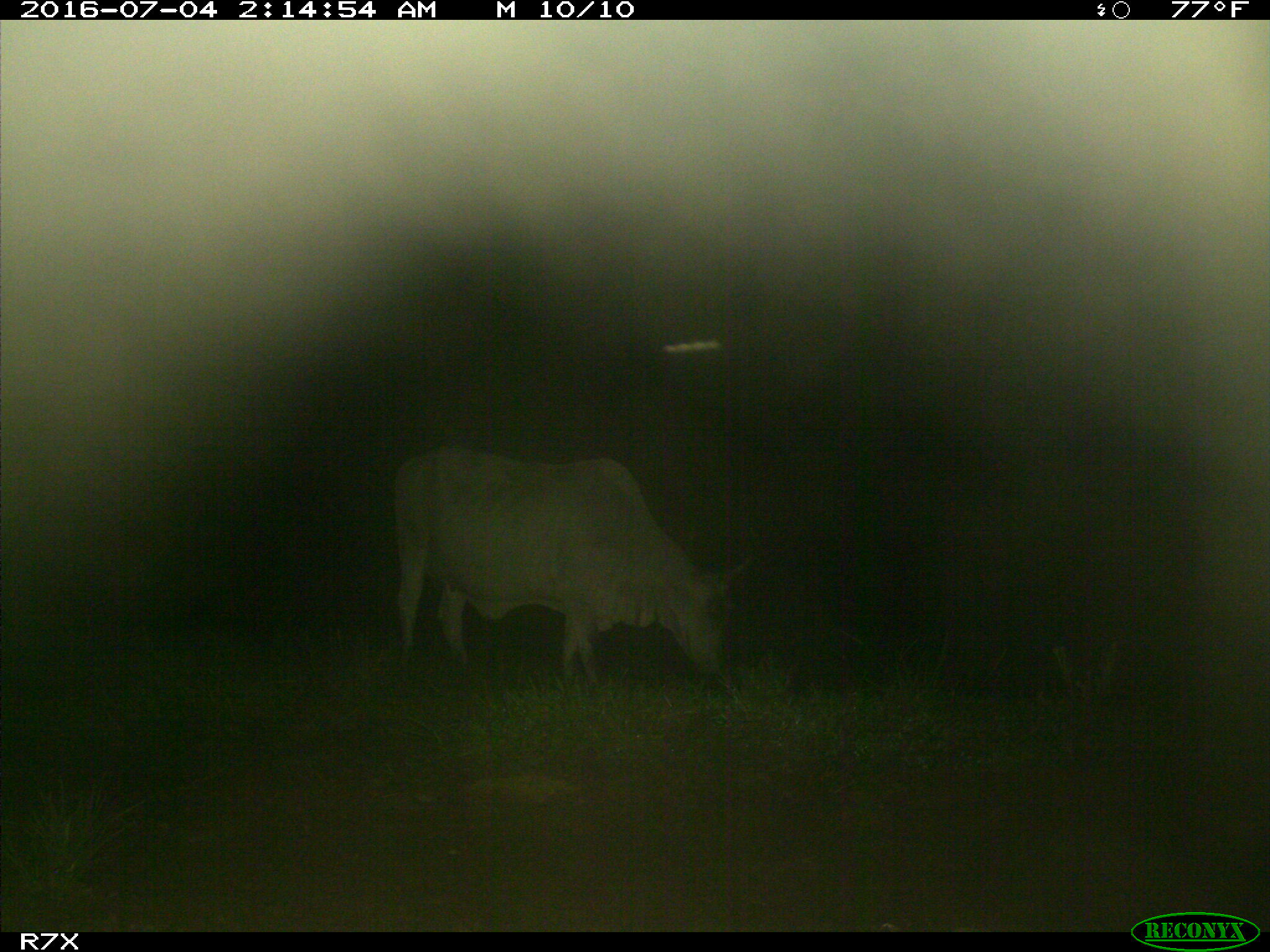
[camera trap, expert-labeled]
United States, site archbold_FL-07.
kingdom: Animalia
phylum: Chordata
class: Mammalia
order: Artiodactyla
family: Bovidae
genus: Bos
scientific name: Bos taurus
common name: domestic cow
Bos taurus (domestic cow).